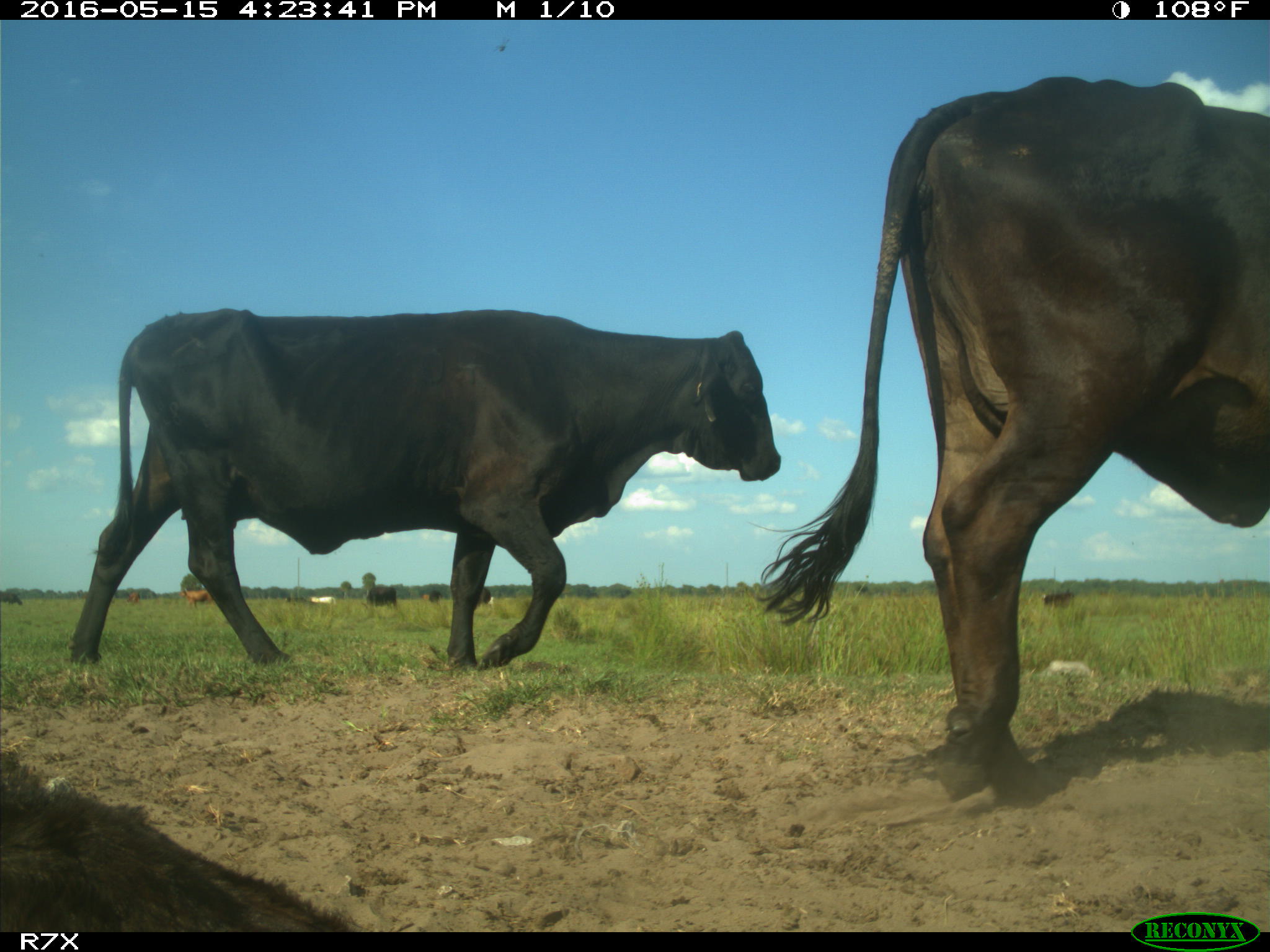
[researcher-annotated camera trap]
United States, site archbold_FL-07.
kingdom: Animalia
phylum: Chordata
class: Mammalia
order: Artiodactyla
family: Bovidae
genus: Bos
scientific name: Bos taurus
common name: domestic cow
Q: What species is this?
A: Bos taurus (domestic cow).